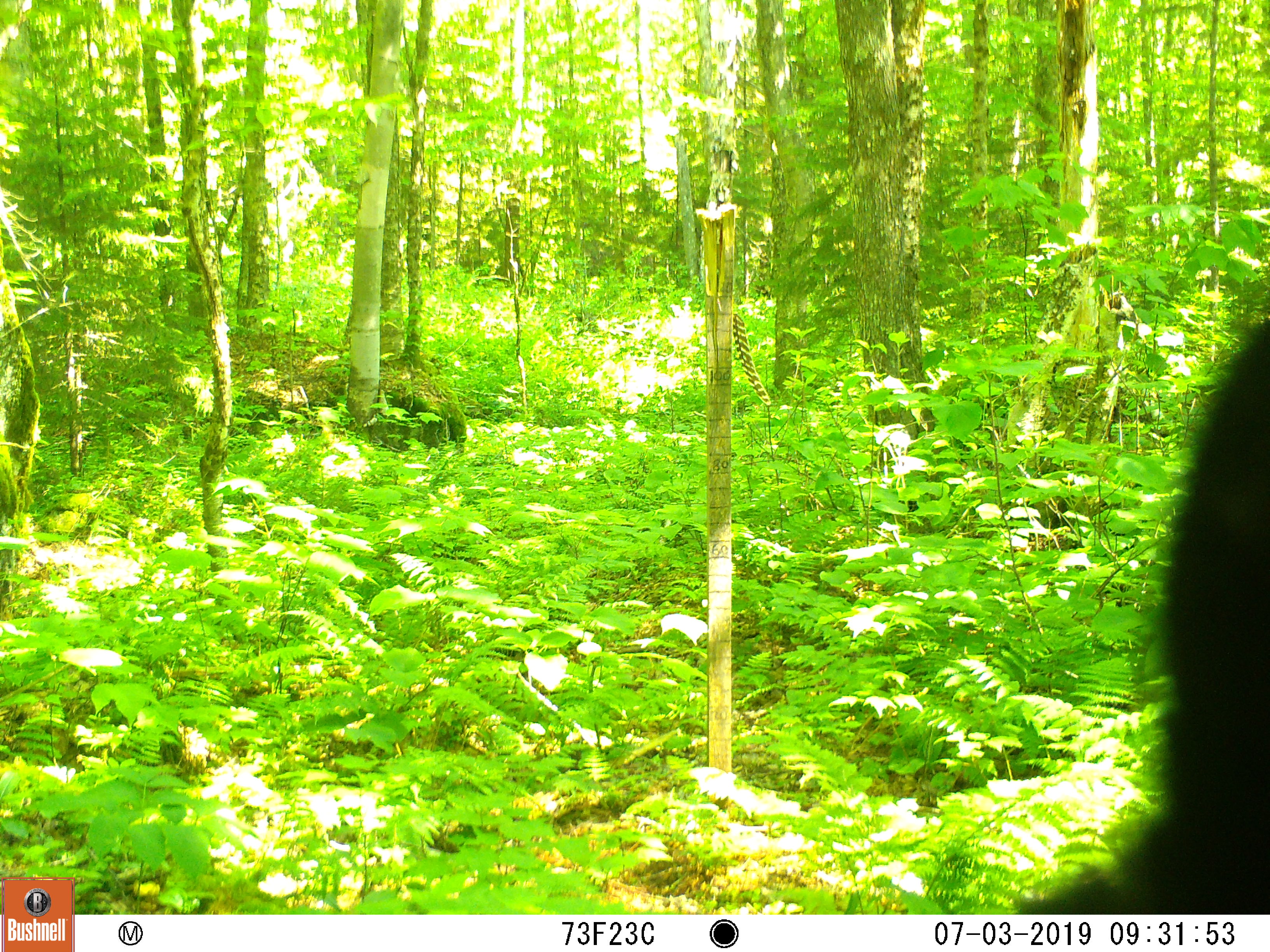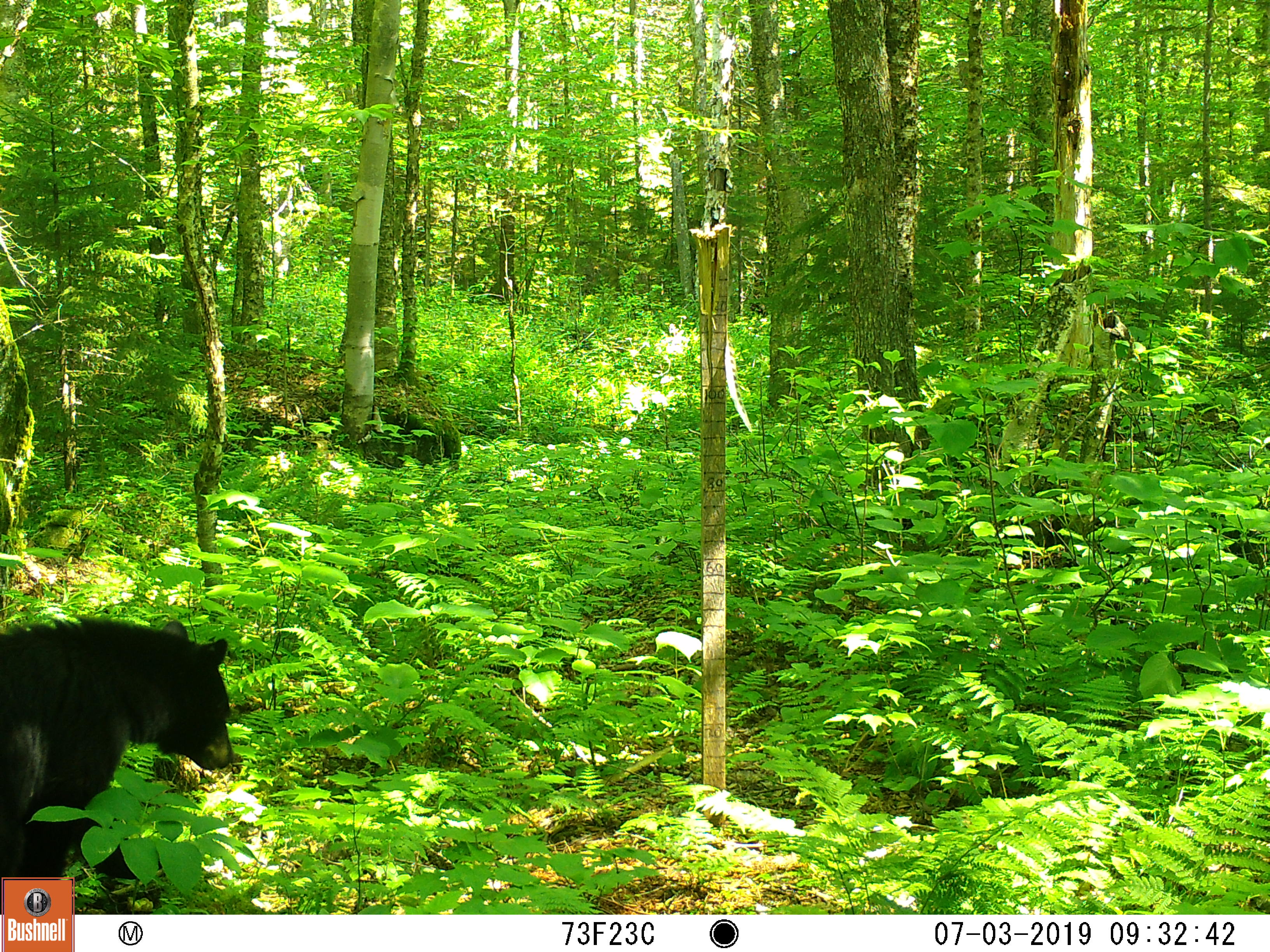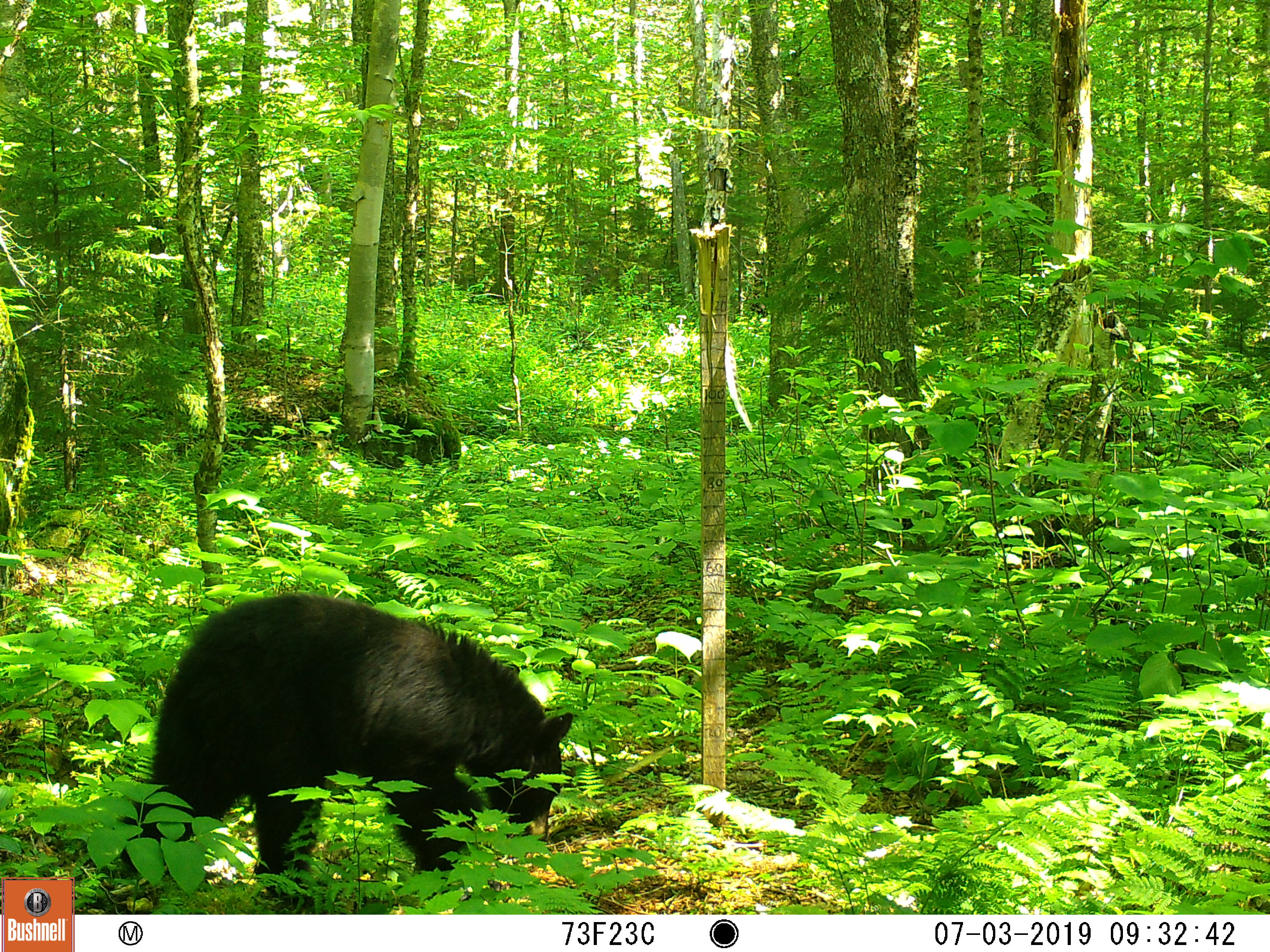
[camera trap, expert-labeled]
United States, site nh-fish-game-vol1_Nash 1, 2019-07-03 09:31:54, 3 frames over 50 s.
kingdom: Animalia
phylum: Chordata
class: Mammalia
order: Carnivora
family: Ursidae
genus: Ursus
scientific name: Ursus americanus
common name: black bear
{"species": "black bear (Ursus americanus)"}